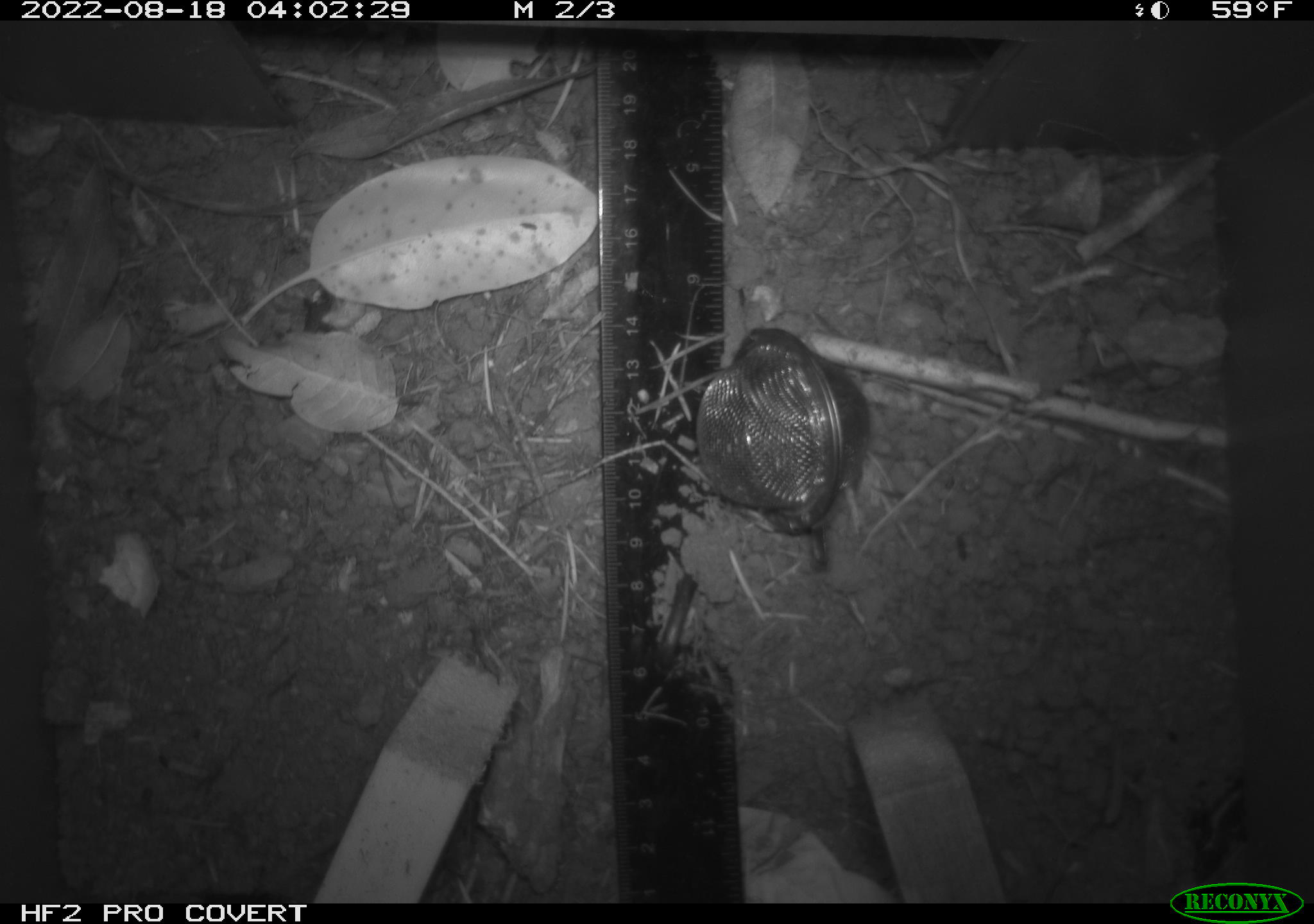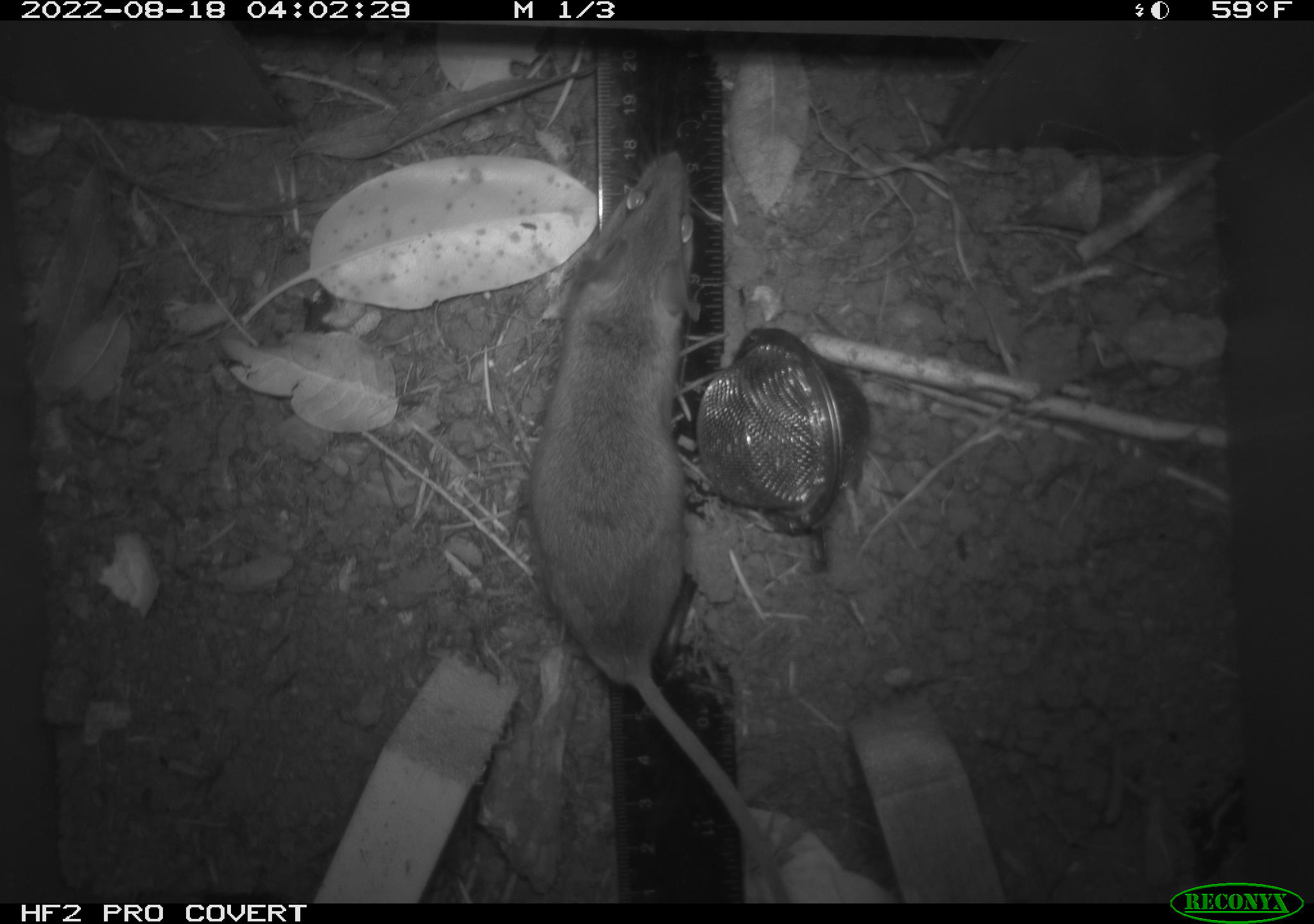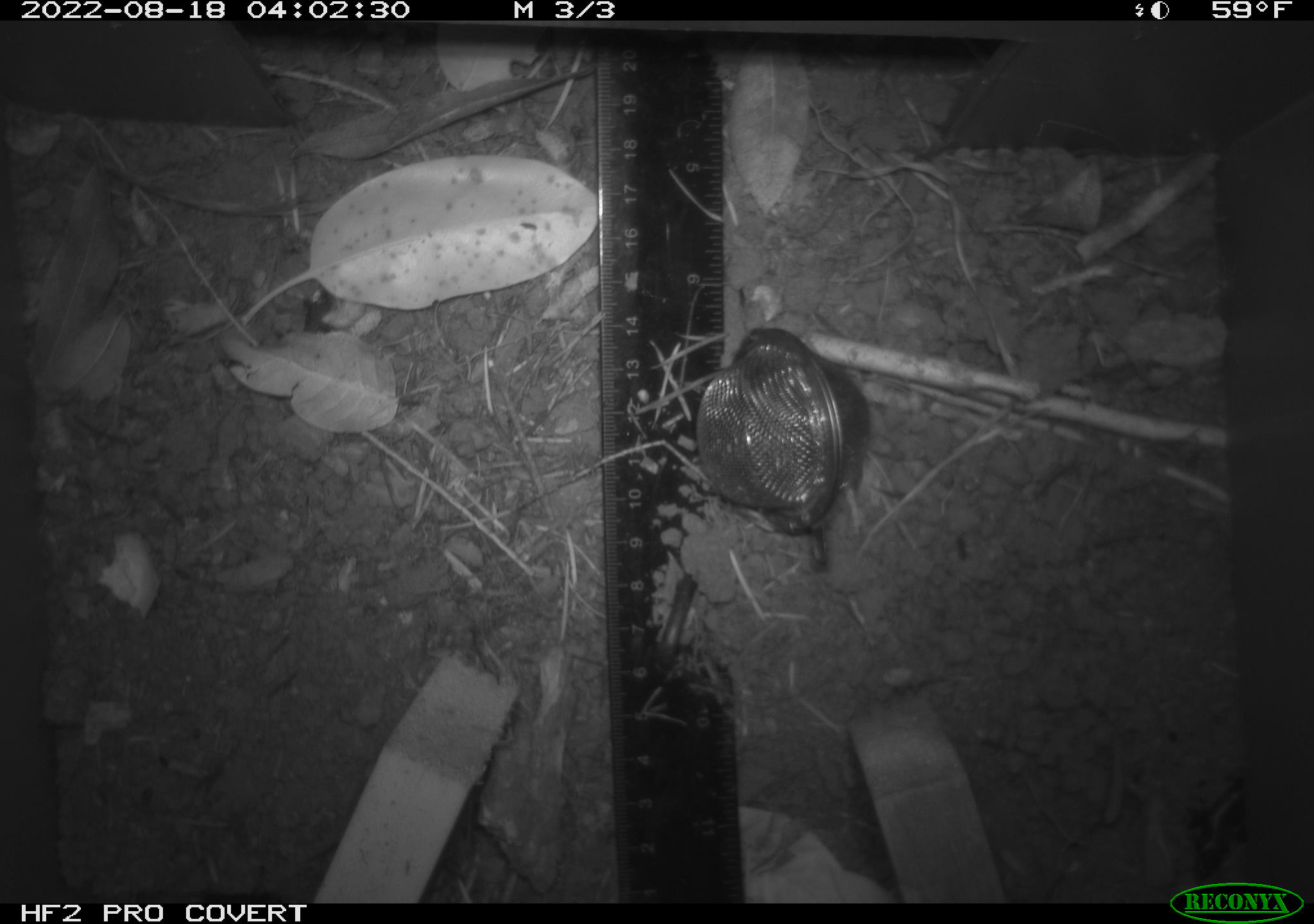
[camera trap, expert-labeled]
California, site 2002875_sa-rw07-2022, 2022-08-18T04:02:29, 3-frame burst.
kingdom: Animalia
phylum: Chordata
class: Mammalia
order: Rodentia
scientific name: Rodentia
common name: mouse species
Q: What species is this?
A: Mouse species (Rodentia).